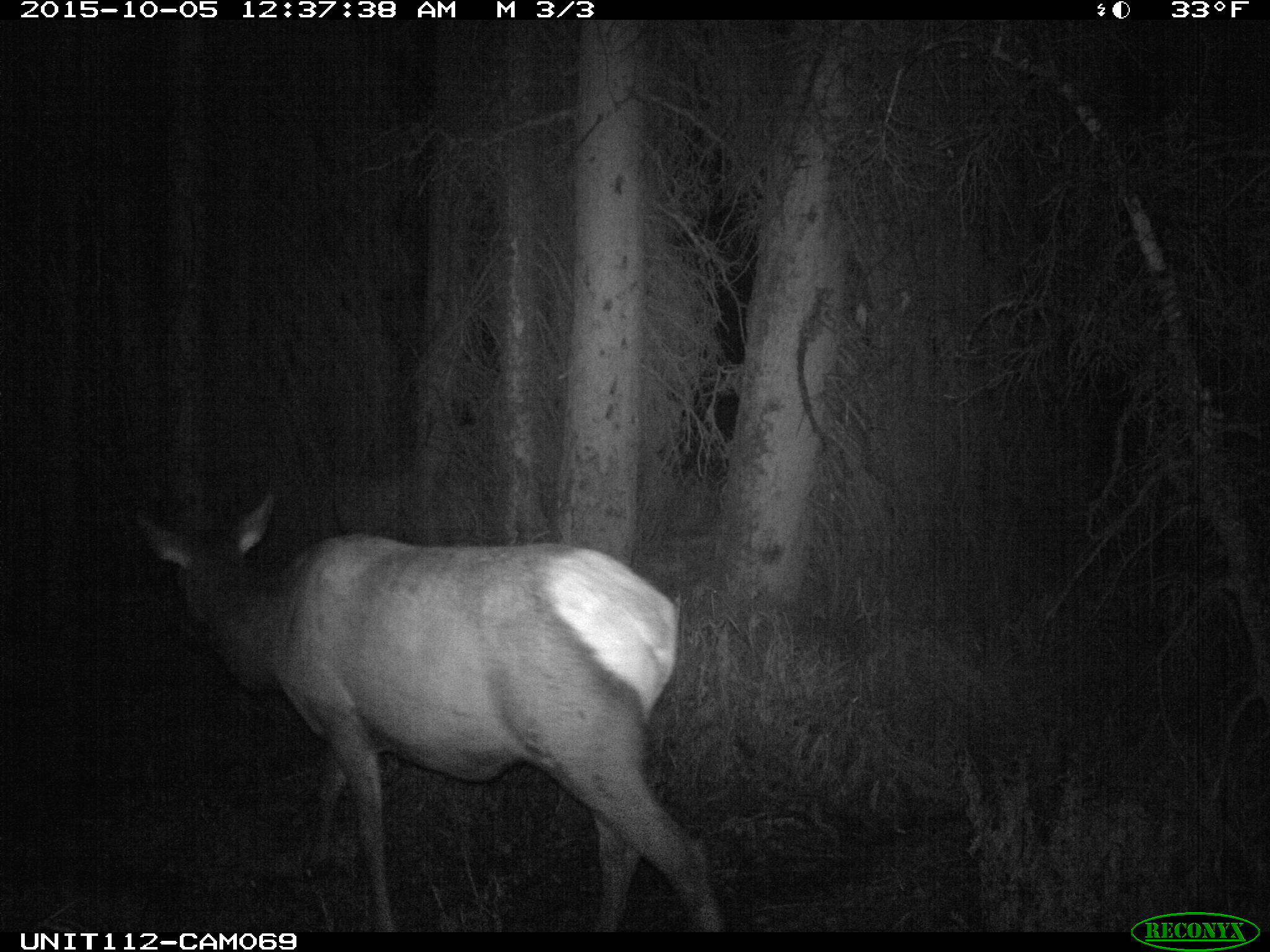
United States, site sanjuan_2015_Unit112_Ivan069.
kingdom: Animalia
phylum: Chordata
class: Mammalia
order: Artiodactyla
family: Cervidae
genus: Cervus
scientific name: Cervus elaphus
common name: red deer